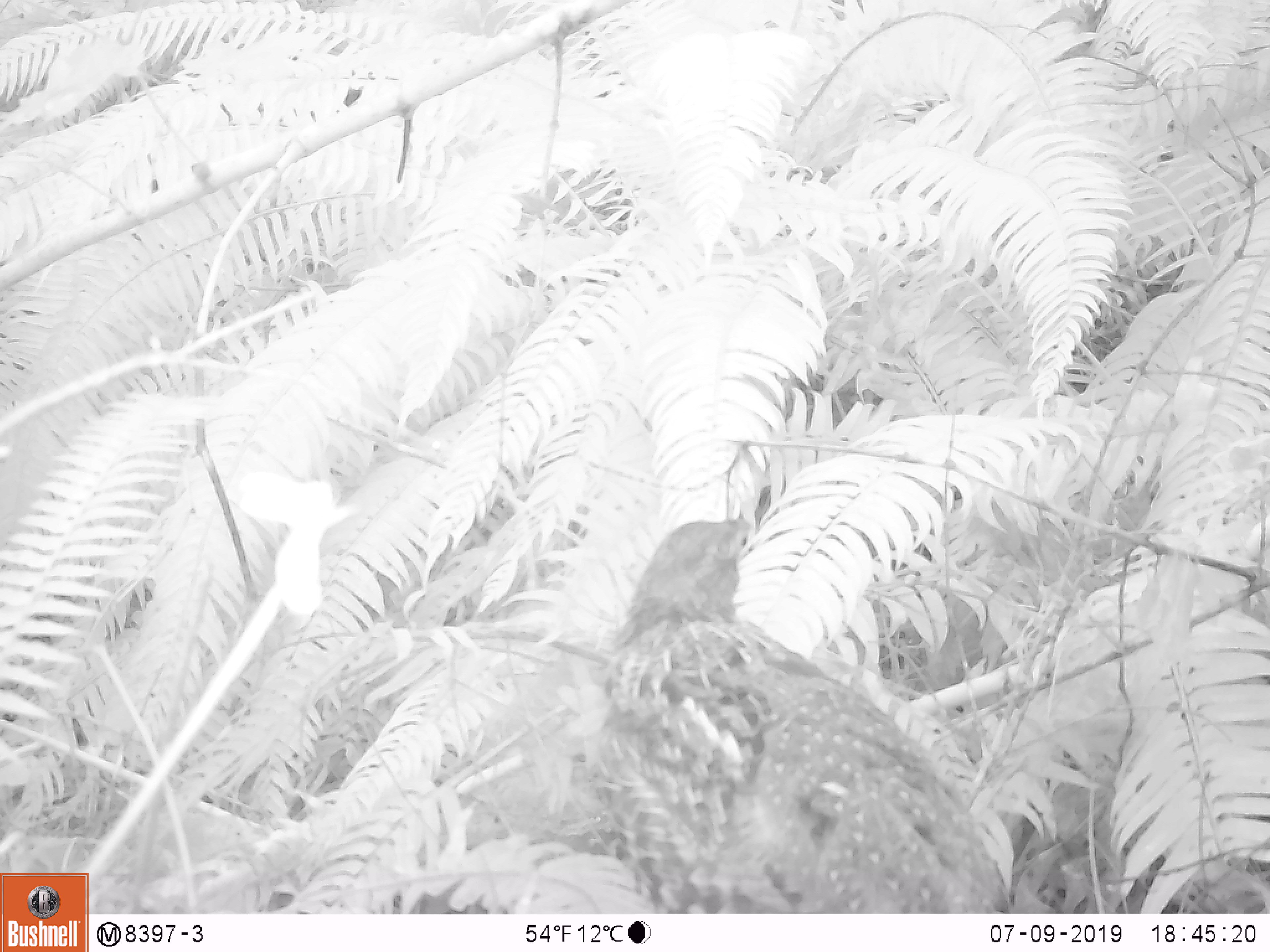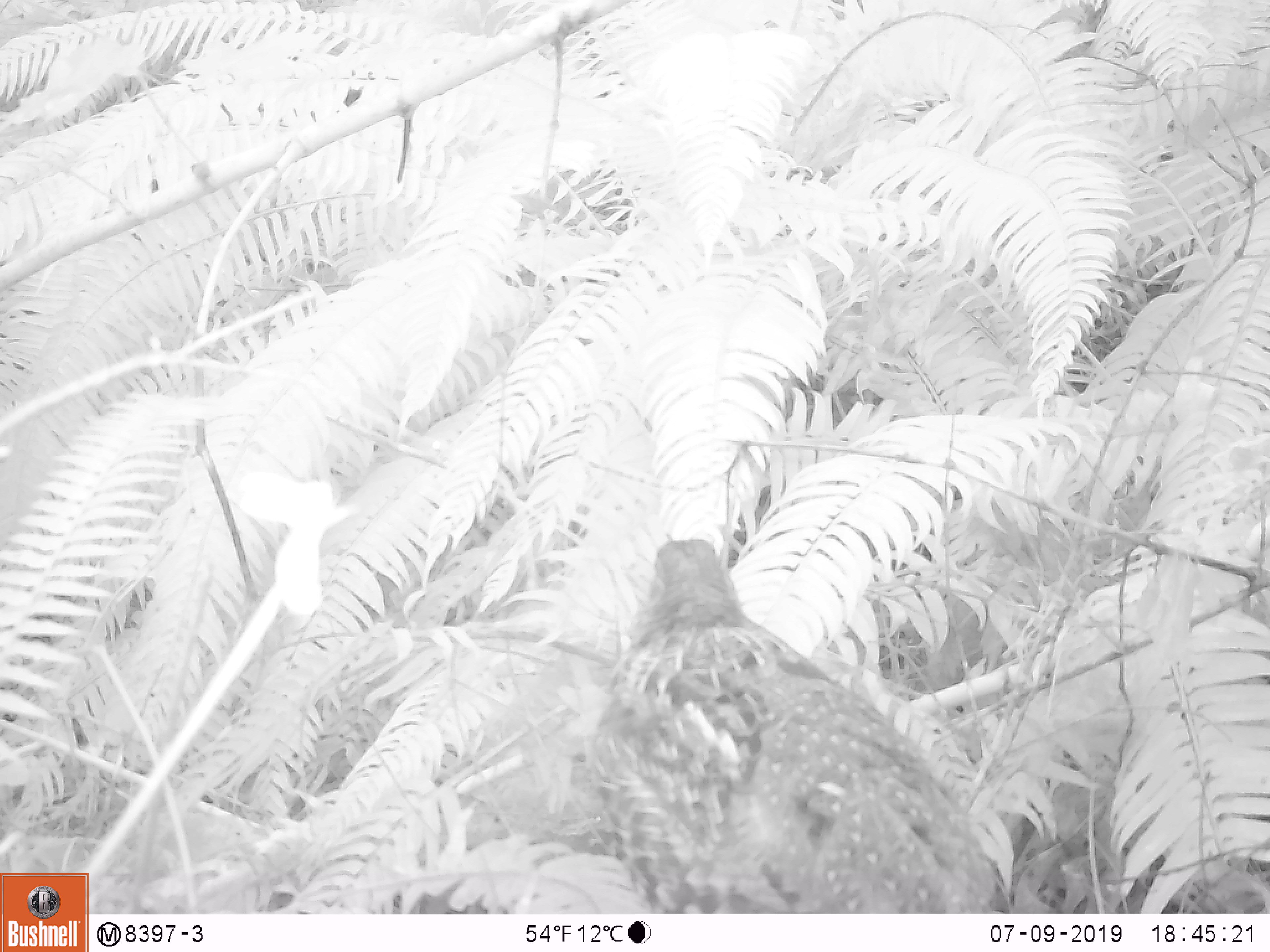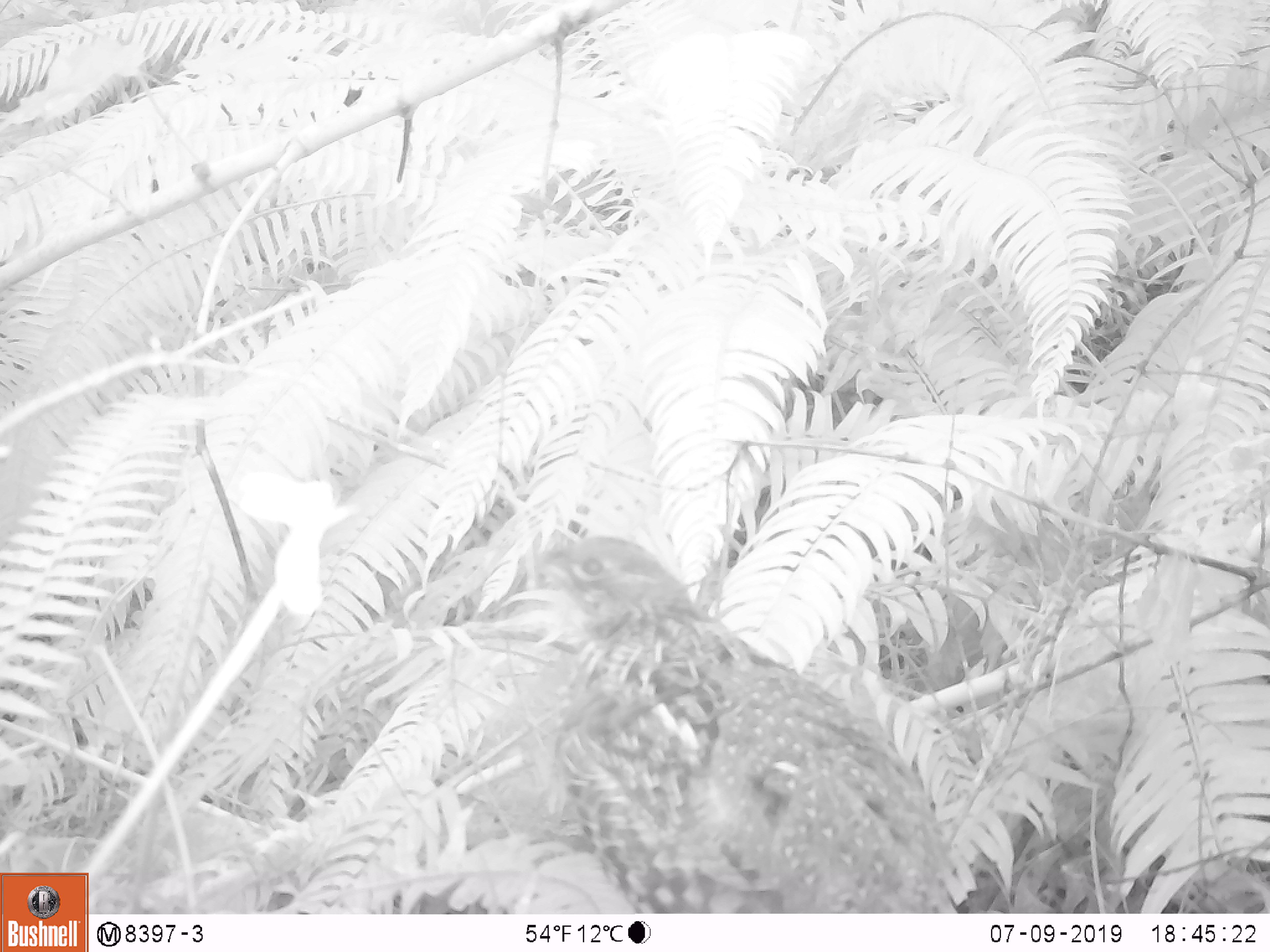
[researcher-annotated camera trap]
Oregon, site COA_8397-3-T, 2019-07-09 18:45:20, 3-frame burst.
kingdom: Animalia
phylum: Chordata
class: Aves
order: Galliformes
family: Phasianidae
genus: Bonasa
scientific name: Bonasa umbellus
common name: ruffed grouse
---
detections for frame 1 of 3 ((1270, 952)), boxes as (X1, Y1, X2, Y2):
ruffed grouse: (589, 509, 1020, 909)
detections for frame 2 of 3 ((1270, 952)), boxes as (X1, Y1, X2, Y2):
ruffed grouse: (582, 526, 1007, 907)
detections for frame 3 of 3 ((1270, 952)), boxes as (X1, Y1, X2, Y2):
ruffed grouse: (509, 525, 961, 907)